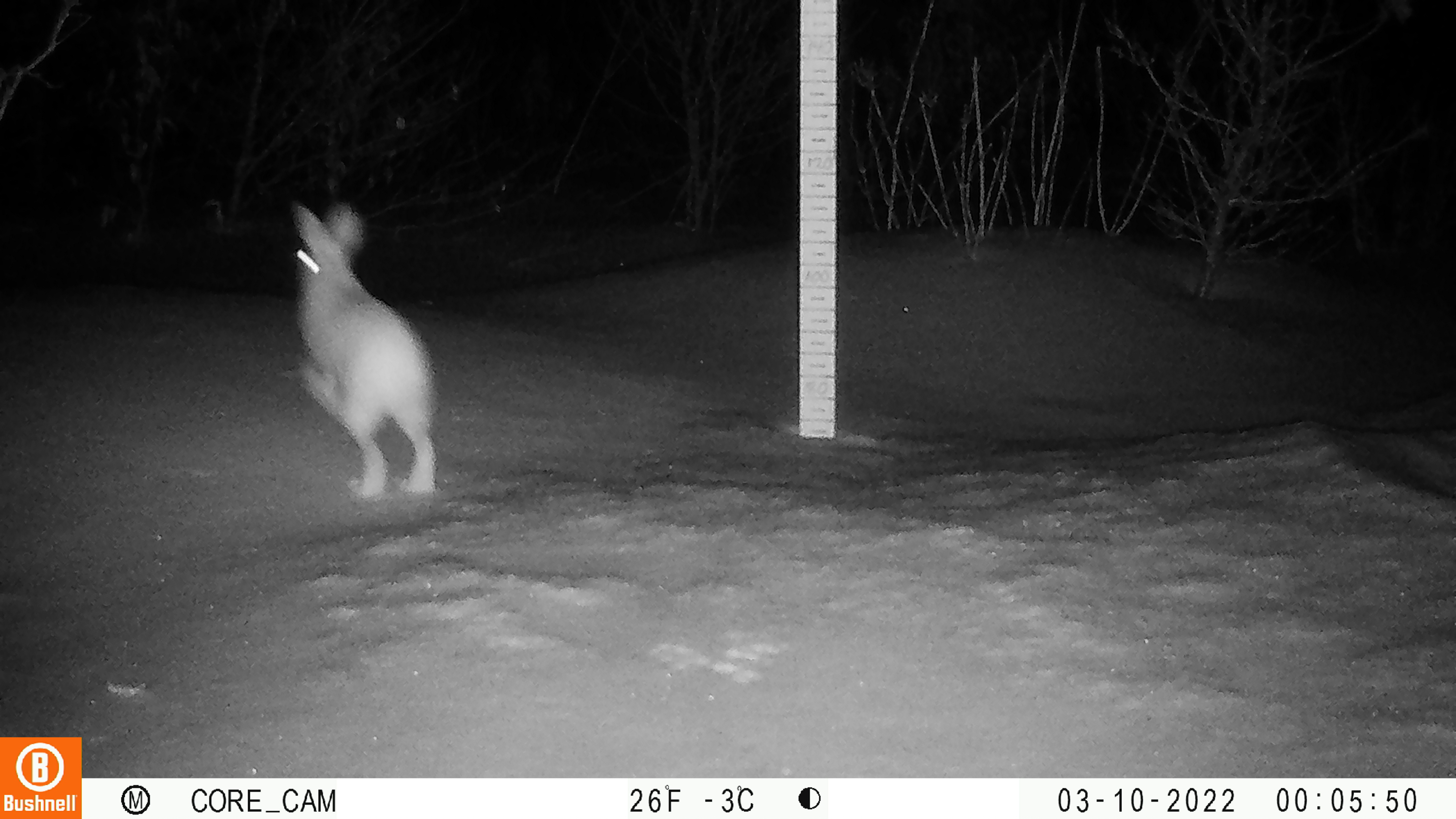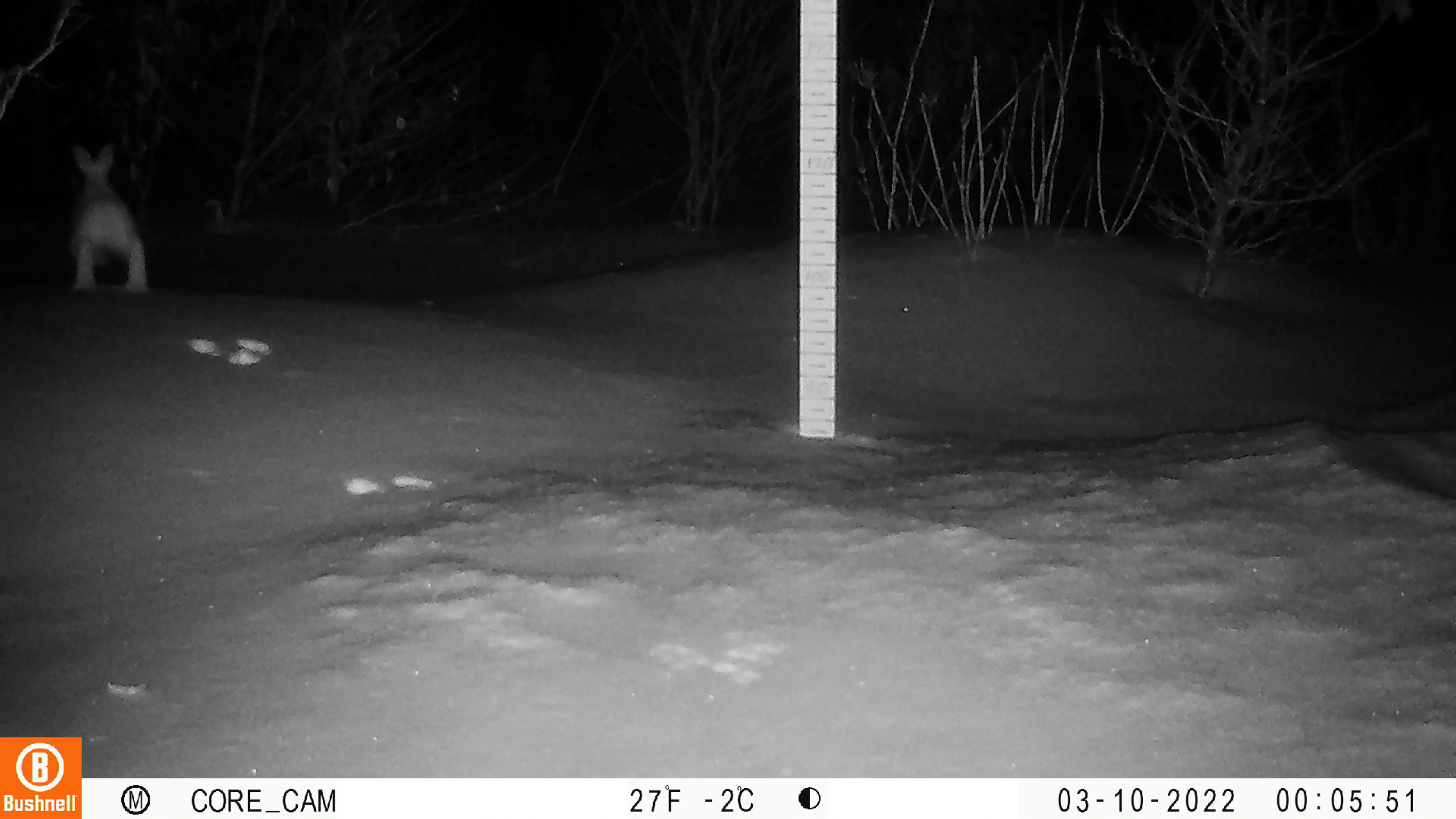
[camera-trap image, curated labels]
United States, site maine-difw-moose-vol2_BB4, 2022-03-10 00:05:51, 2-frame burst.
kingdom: Animalia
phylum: Chordata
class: Mammalia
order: Lagomorpha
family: Leporidae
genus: Lepus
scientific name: Lepus americanus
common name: snowshoe hare